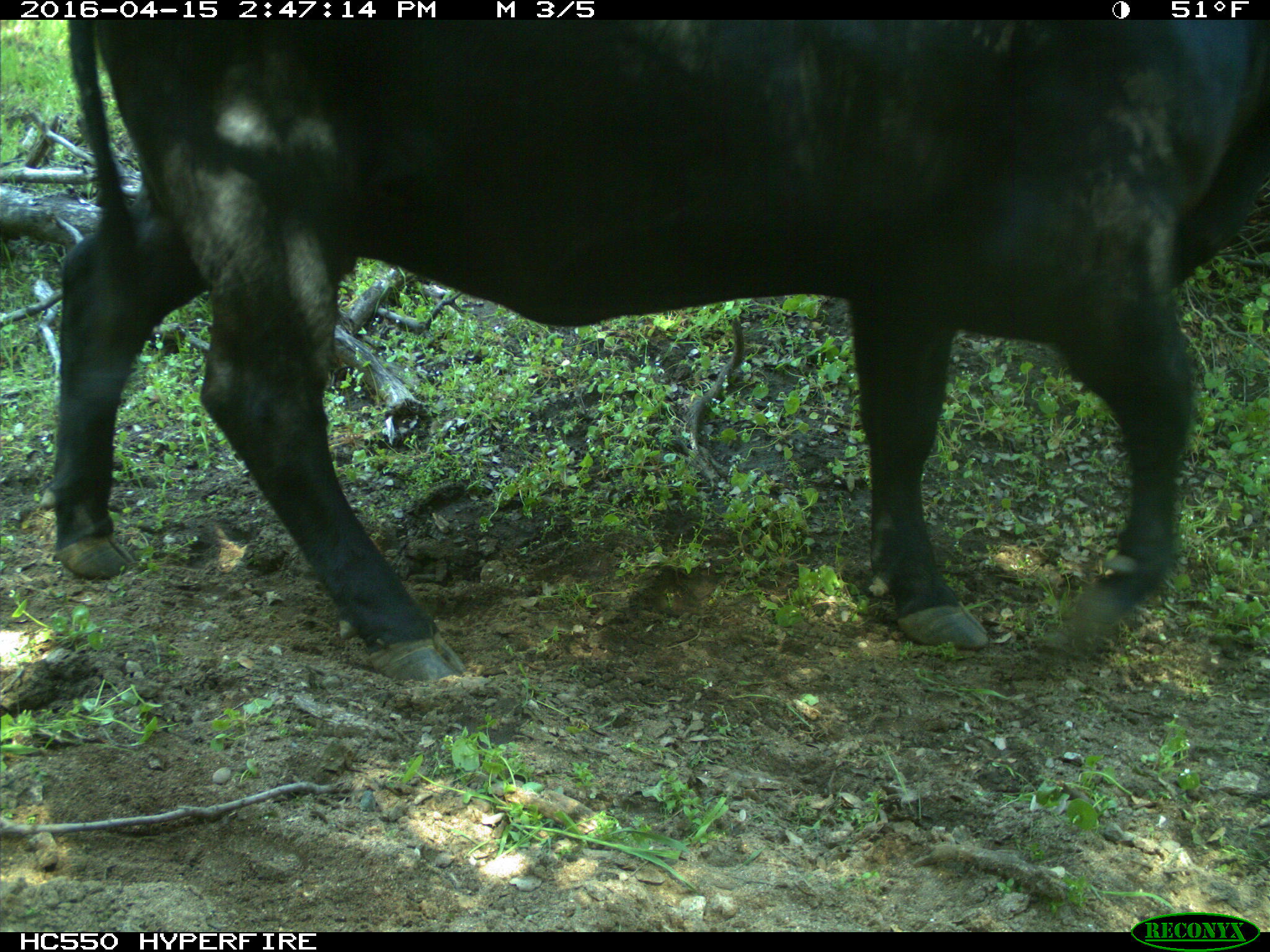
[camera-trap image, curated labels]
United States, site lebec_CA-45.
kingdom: Animalia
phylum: Chordata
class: Mammalia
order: Artiodactyla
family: Bovidae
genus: Bos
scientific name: Bos taurus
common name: domestic cow